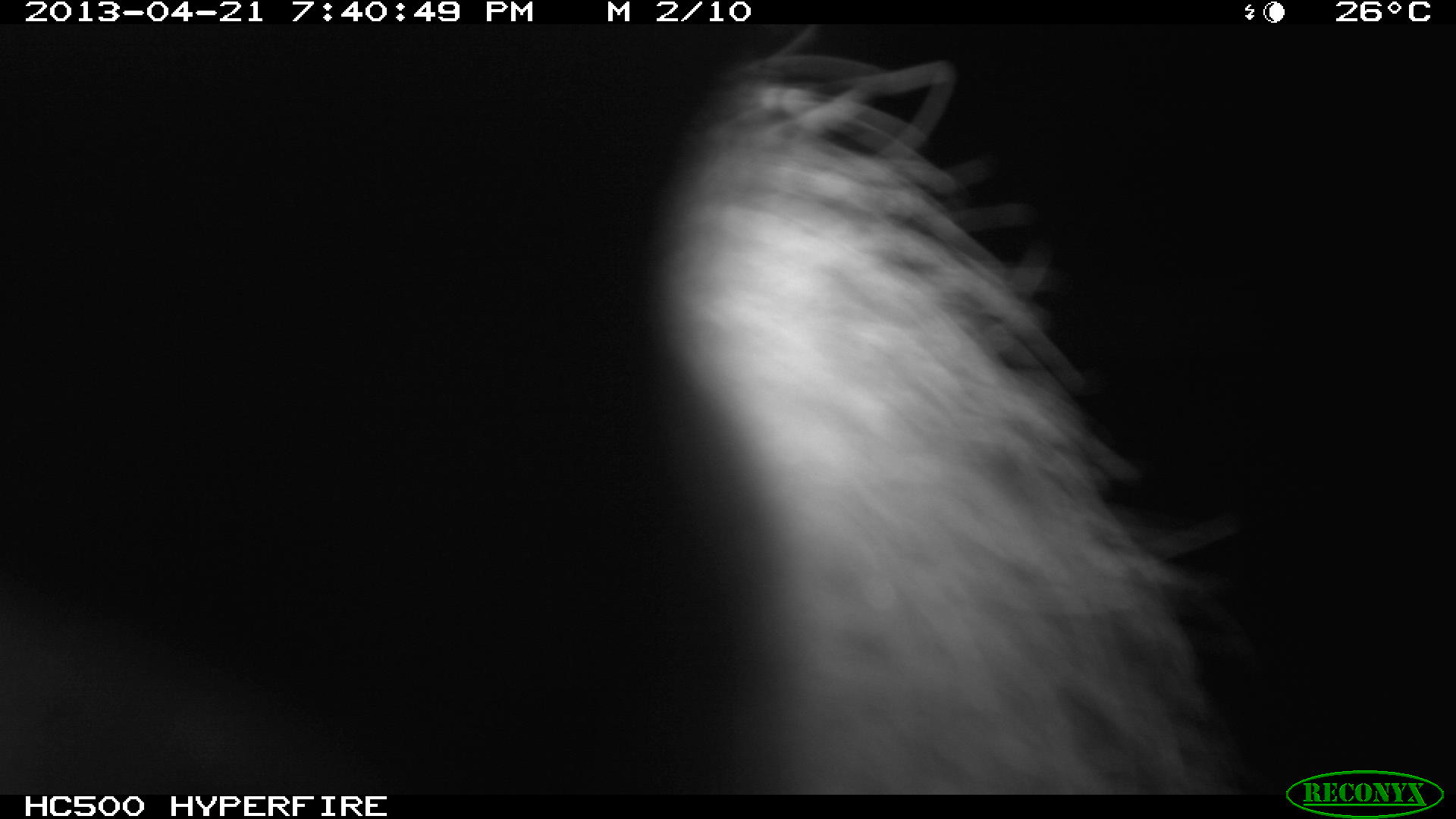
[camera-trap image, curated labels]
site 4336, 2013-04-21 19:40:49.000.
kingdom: Animalia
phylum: Chordata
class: Mammalia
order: Didelphimorphia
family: Didelphidae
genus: Didelphis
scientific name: Didelphis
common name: american opossums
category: didelphis sp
Didelphis sp (american opossums) (Didelphis), count 1.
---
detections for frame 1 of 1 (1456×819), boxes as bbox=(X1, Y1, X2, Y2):
didelphis sp: bbox=(647, 28, 1247, 793)